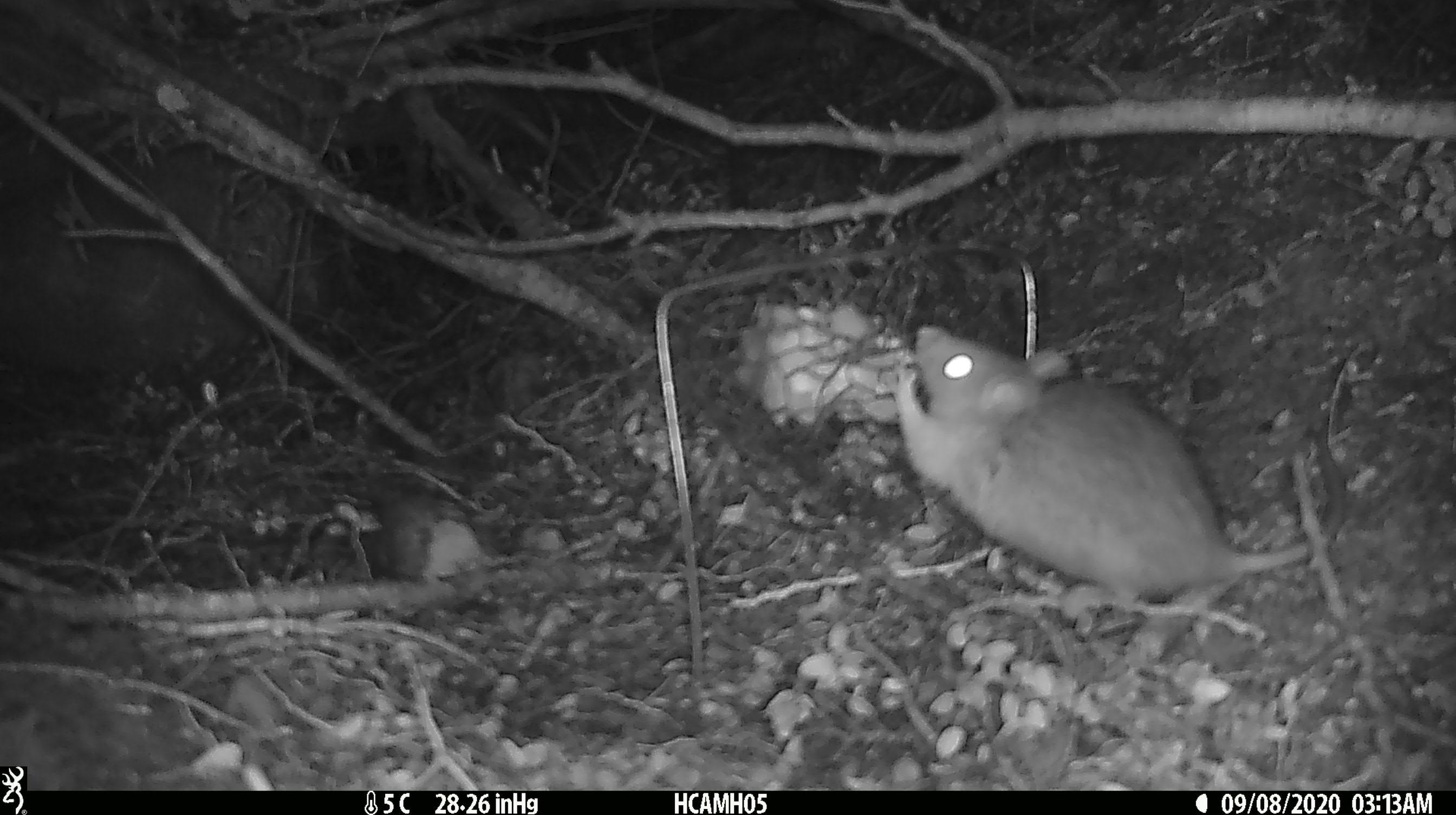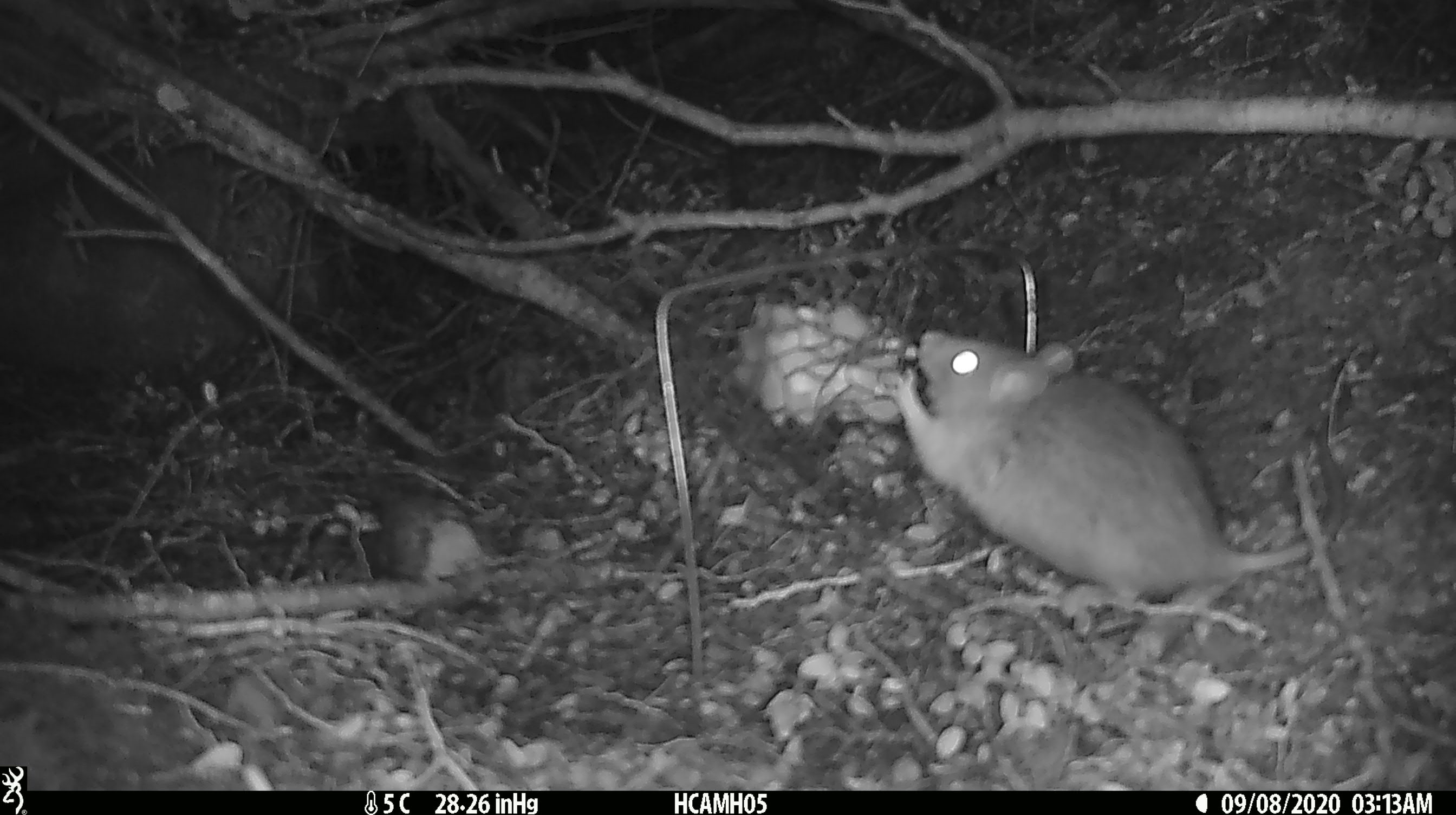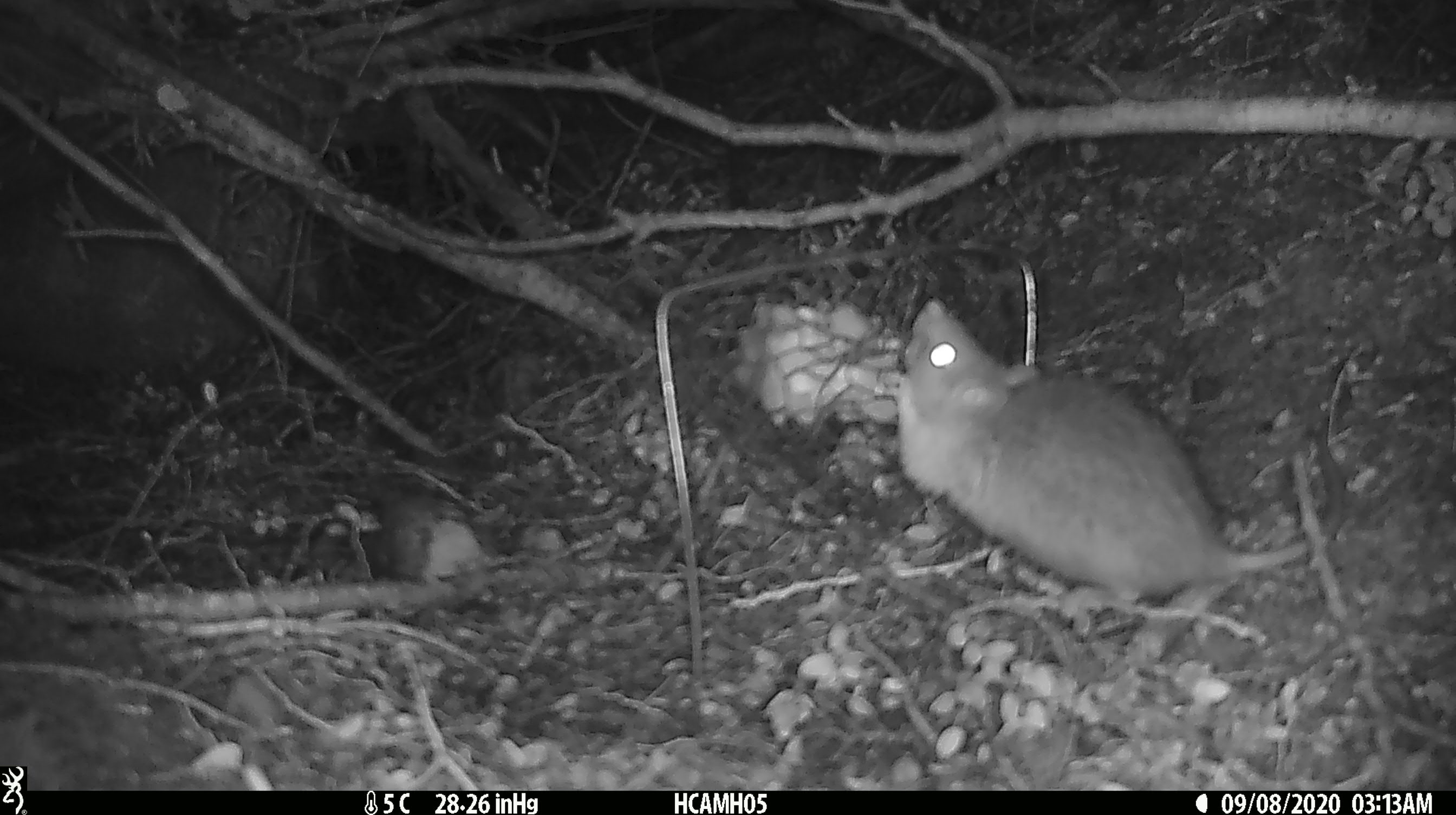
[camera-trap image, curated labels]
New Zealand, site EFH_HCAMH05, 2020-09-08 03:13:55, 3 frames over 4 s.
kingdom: Animalia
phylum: Chordata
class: Mammalia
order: Rodentia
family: Muridae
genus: Rattus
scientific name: Rattus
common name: rat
Rat (Rattus).